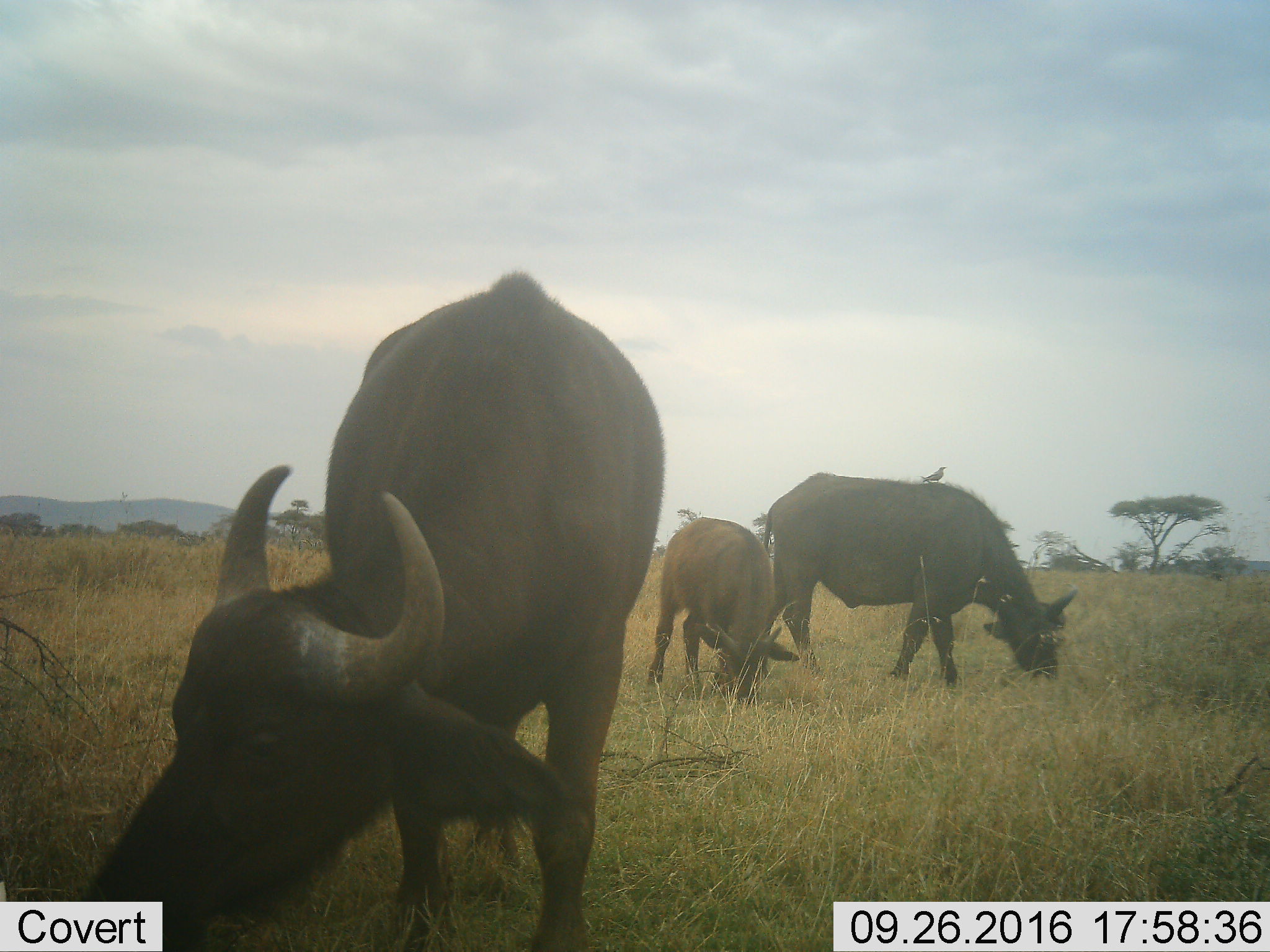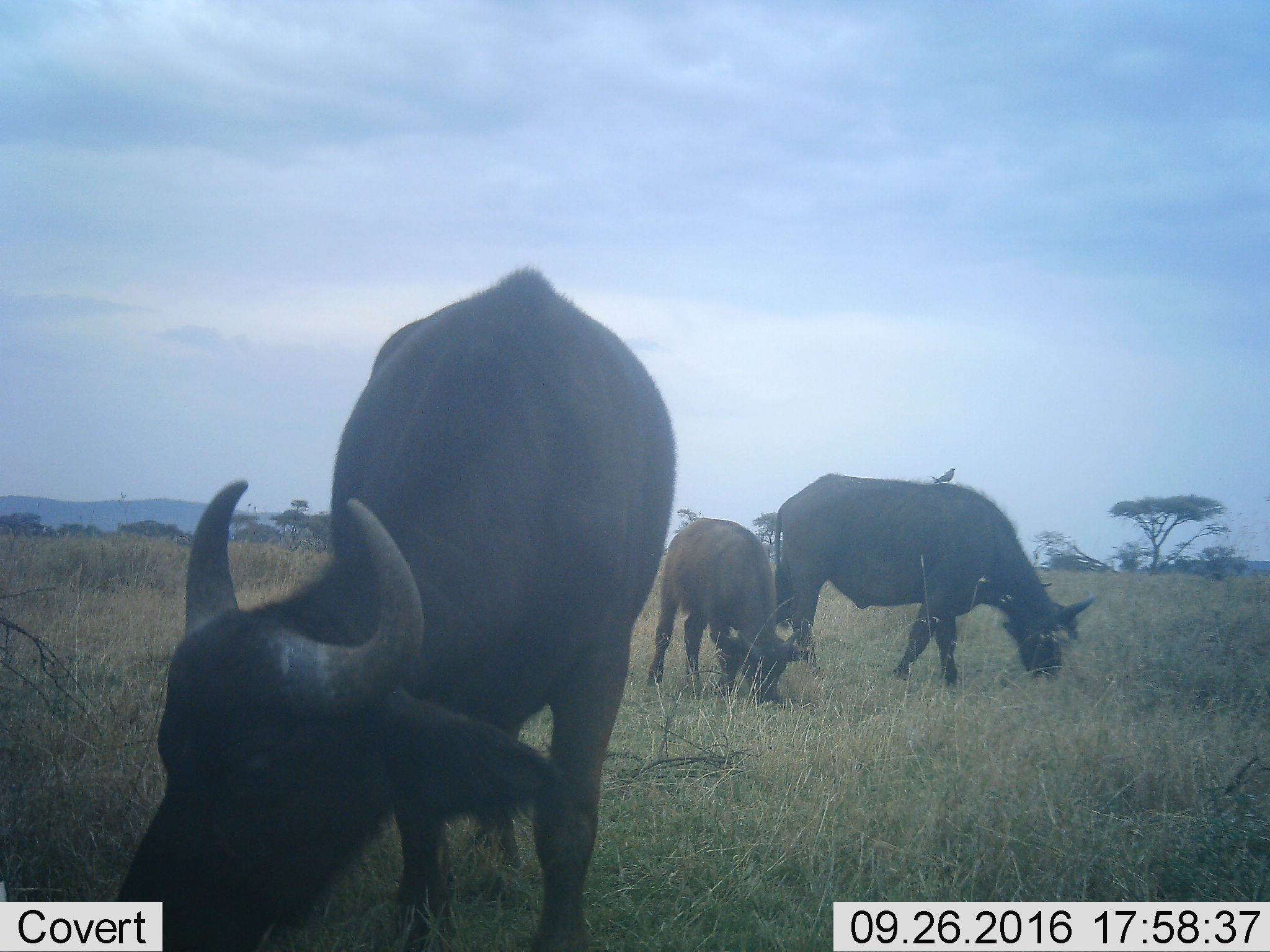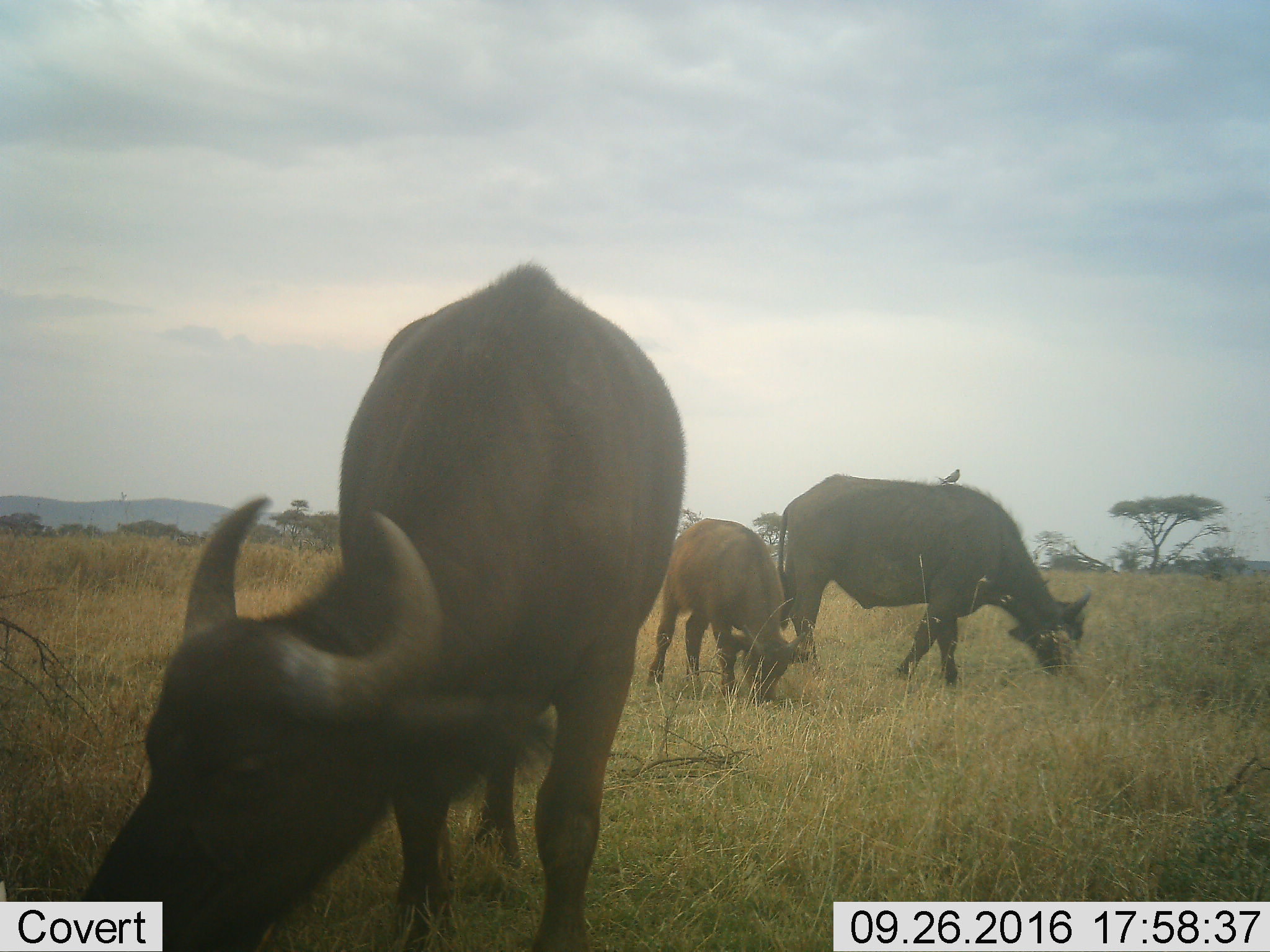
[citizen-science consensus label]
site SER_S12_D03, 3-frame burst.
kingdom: Animalia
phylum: Chordata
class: Mammalia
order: Artiodactyla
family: Bovidae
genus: Syncerus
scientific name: Syncerus caffer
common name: african buffalo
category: buffalo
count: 3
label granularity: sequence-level